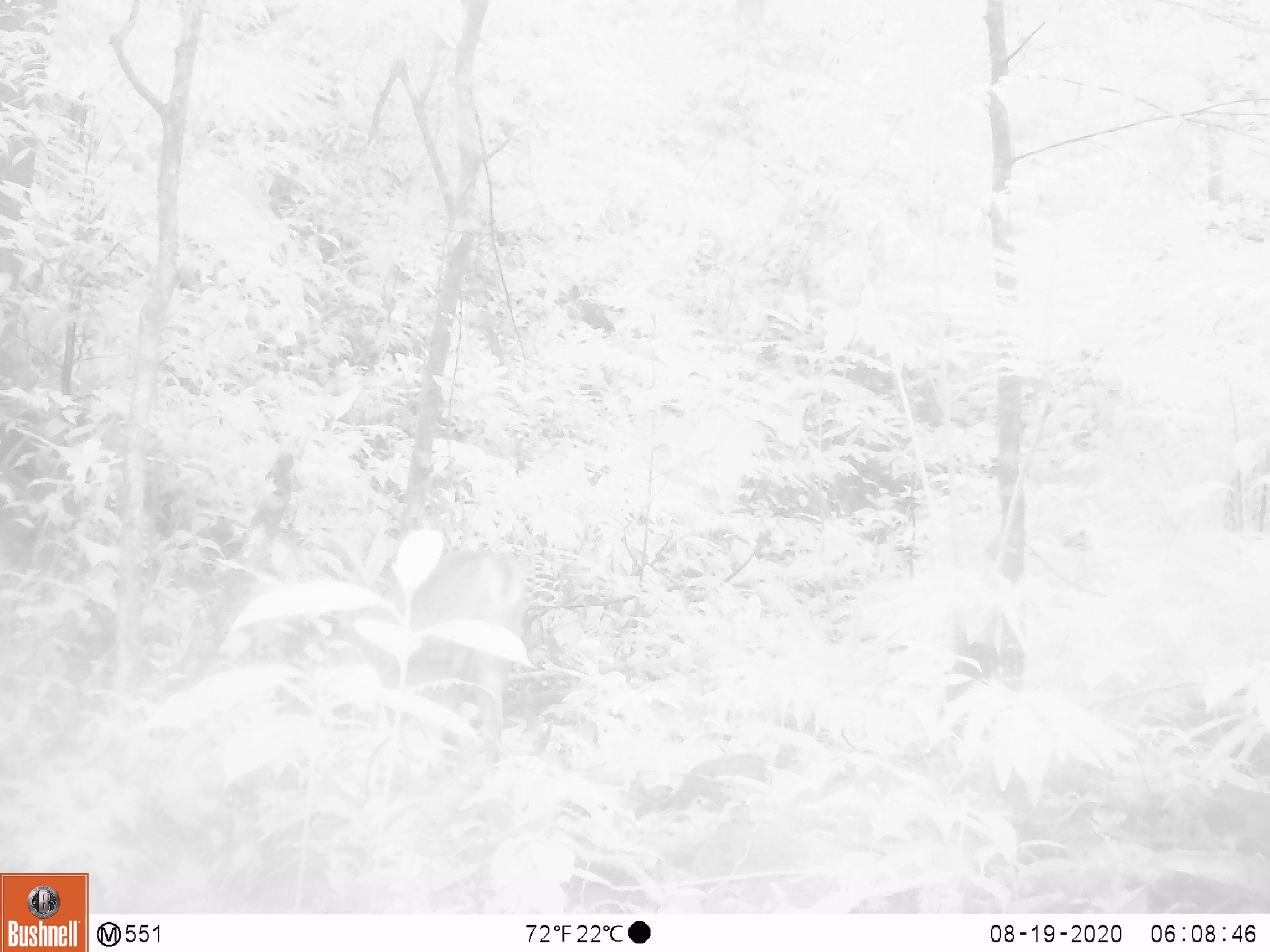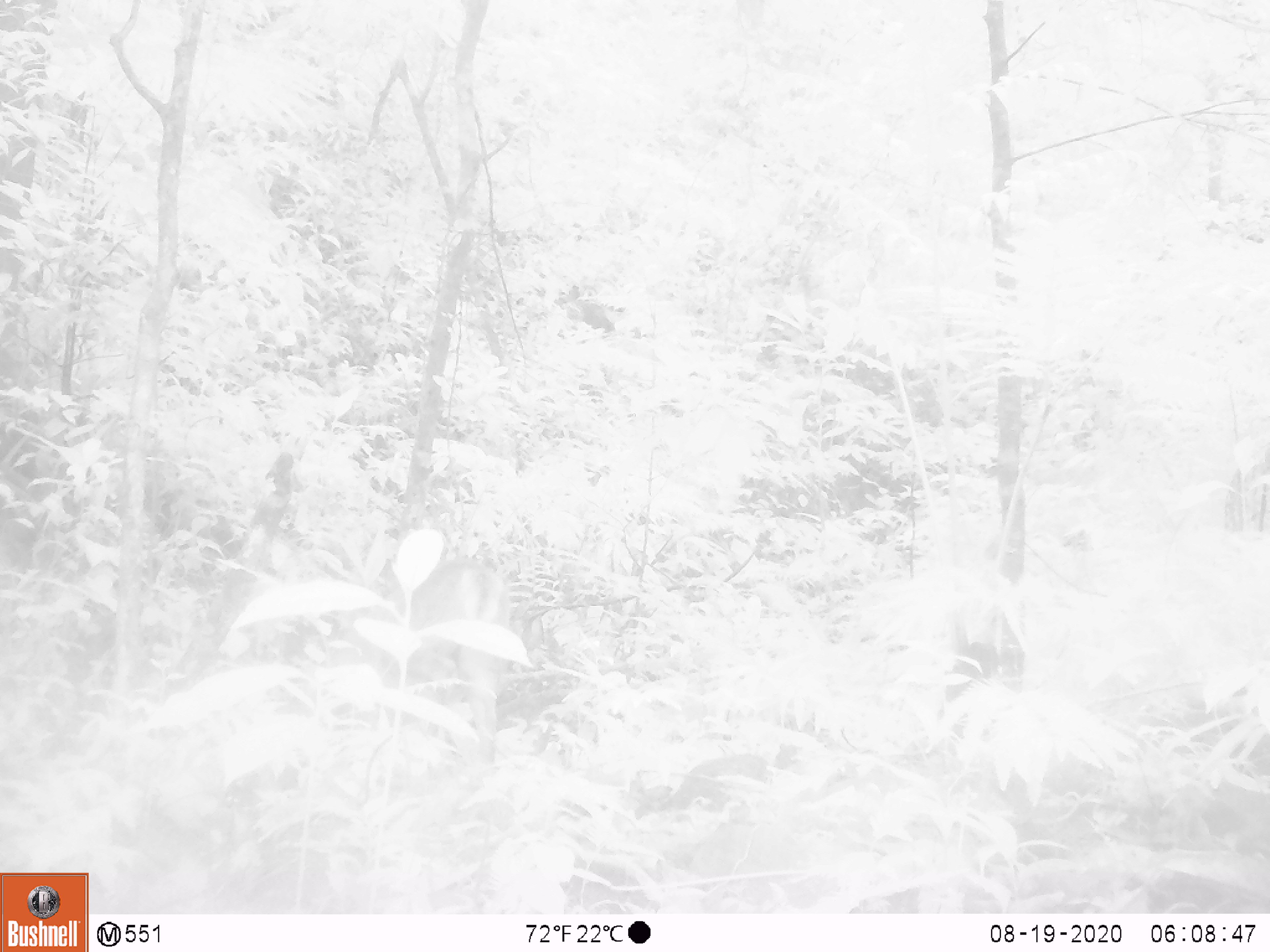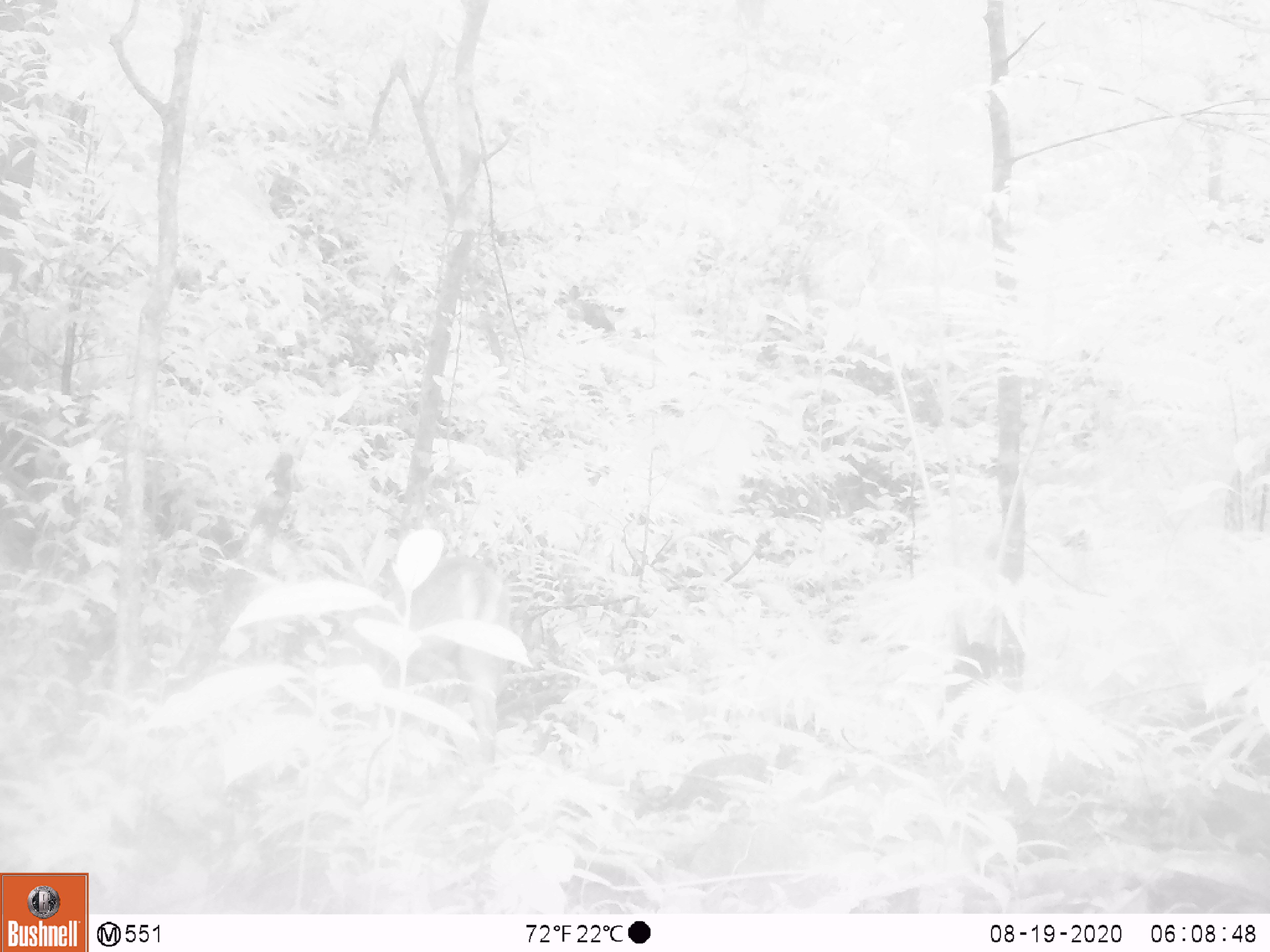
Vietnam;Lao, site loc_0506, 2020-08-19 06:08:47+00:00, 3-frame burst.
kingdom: Animalia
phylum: Chordata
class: Mammalia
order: Artiodactyla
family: Cervidae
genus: Muntiacus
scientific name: Muntiacus vuquangensis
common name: large-antlered muntjac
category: large antlered muntjac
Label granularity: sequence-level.